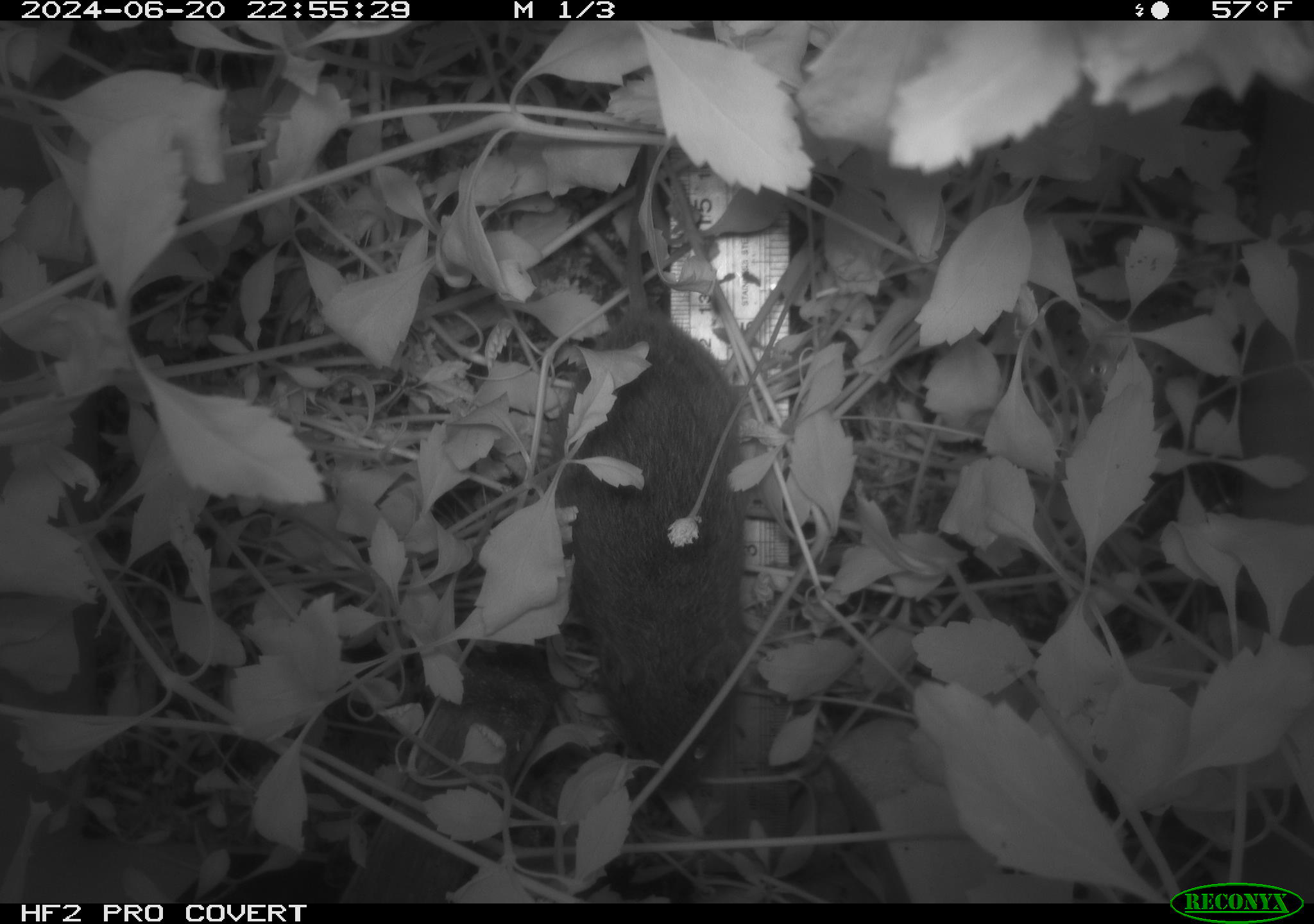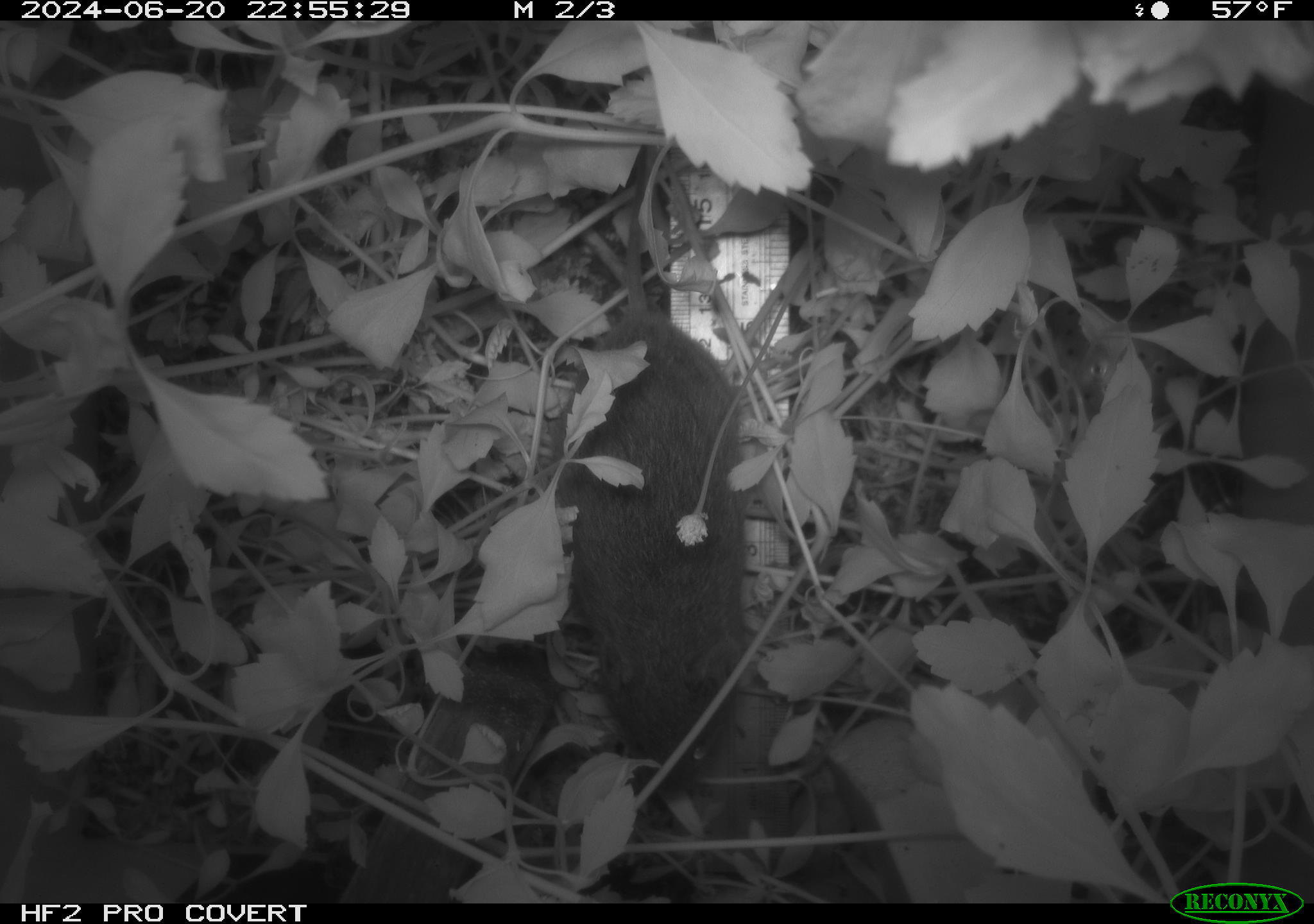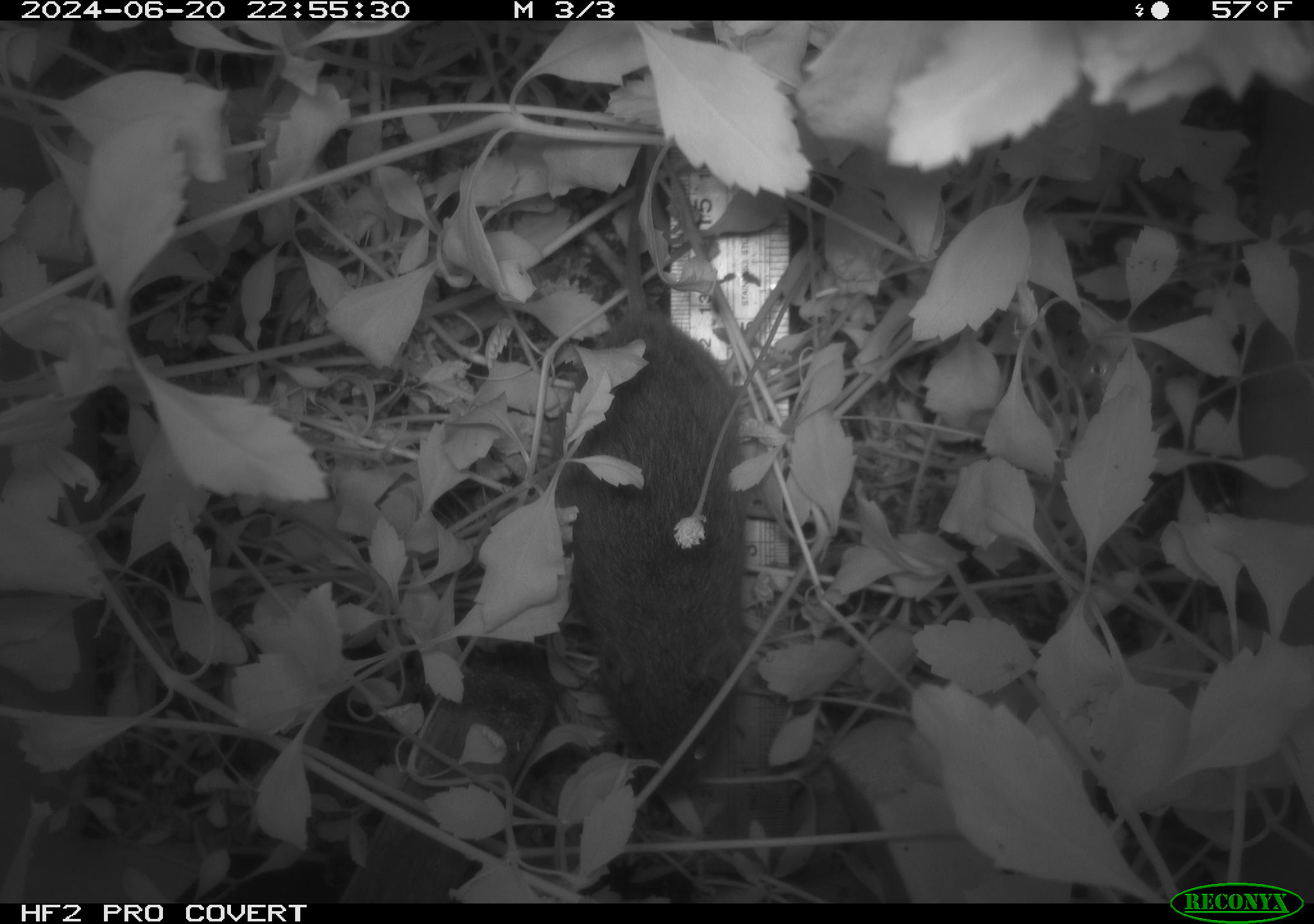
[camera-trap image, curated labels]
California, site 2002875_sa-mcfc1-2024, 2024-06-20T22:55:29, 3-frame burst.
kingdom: Animalia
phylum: Chordata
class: Mammalia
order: Rodentia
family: Cricetidae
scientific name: Arvicolinae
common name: voles, lemmings, and muskrats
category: arvicolinae subfamily